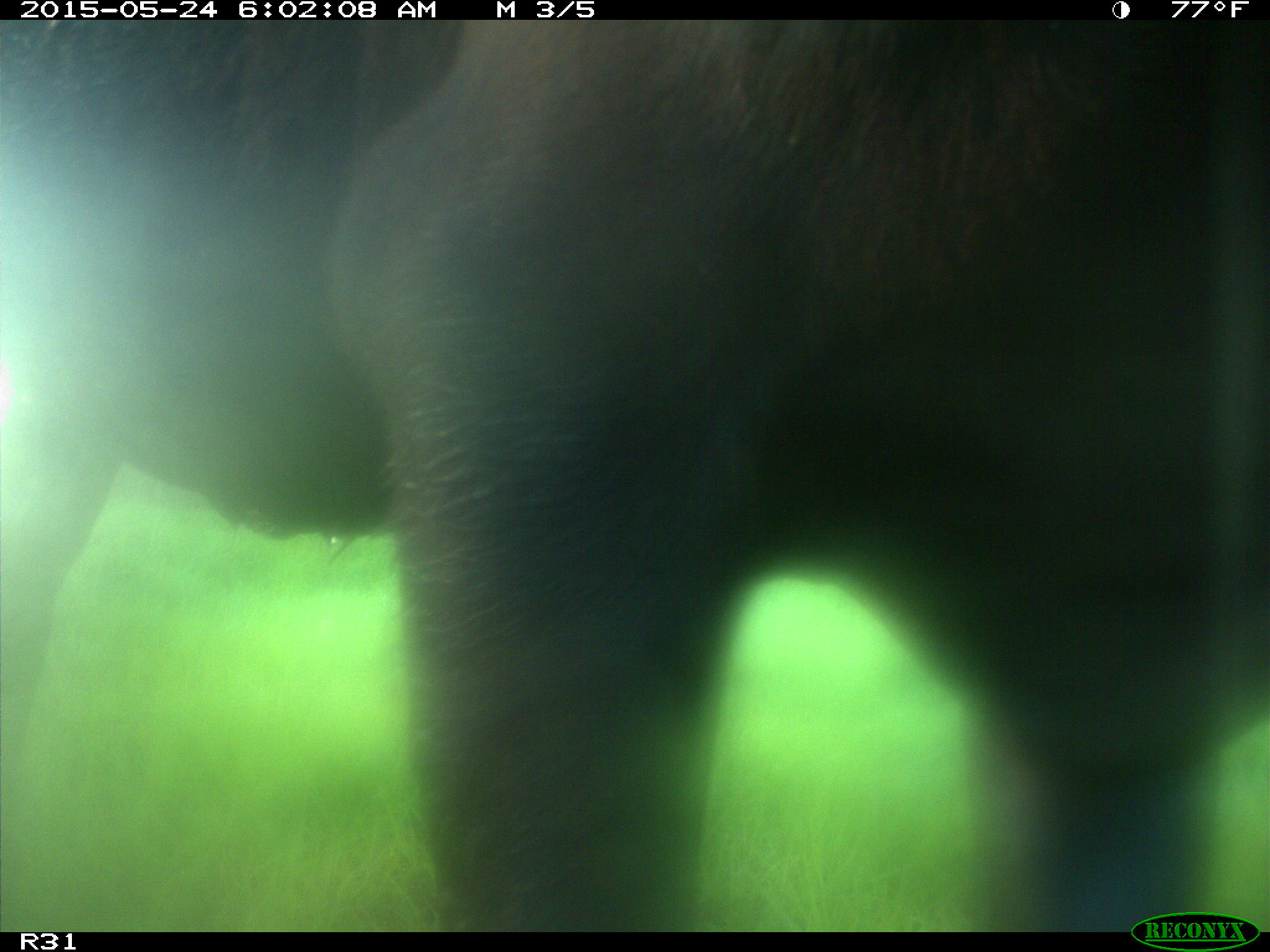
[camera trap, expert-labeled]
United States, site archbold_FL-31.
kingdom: Animalia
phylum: Chordata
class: Mammalia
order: Artiodactyla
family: Bovidae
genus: Bos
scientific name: Bos taurus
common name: domestic cow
Bos taurus (domestic cow).